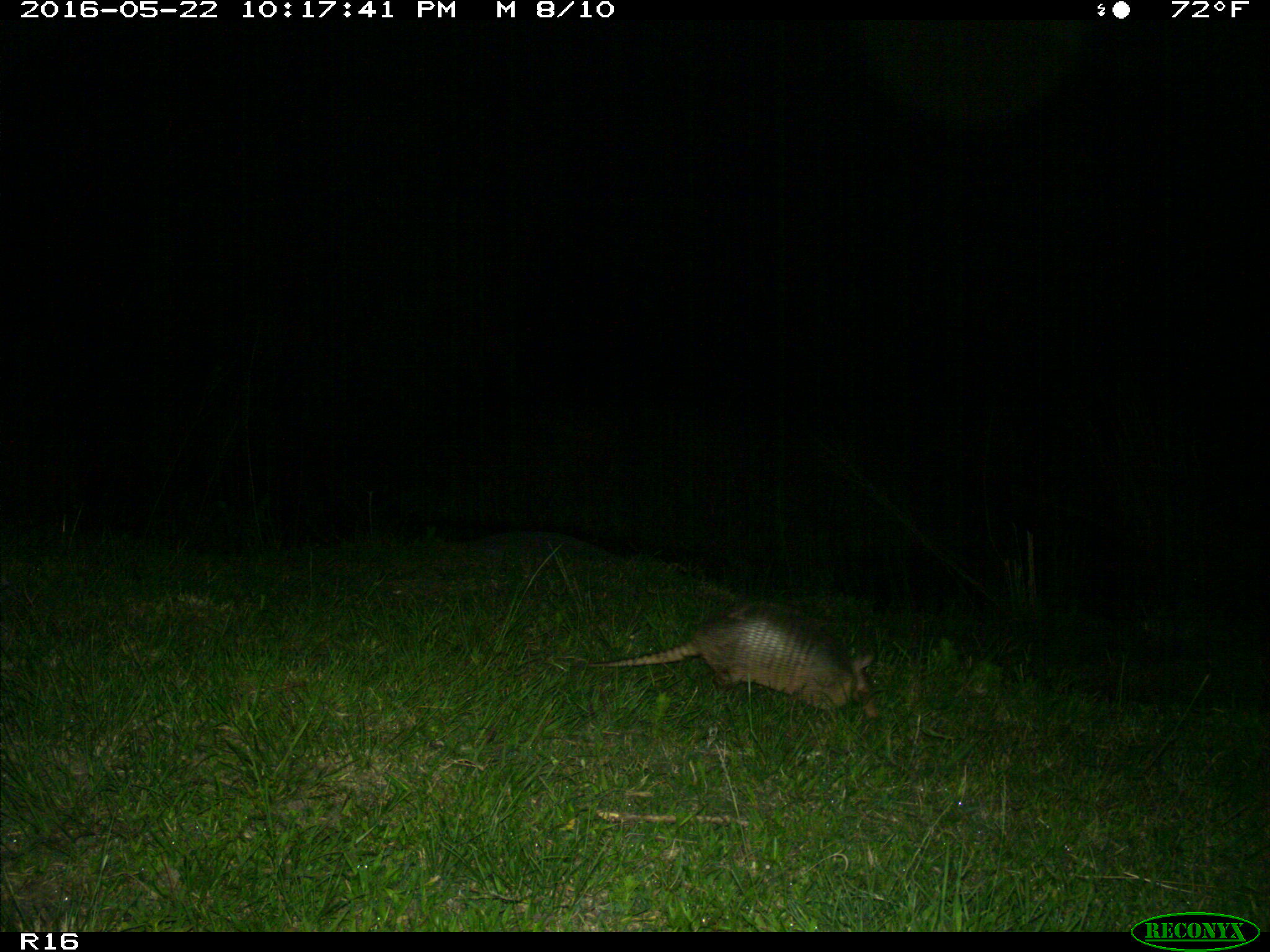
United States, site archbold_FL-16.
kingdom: Animalia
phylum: Chordata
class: Mammalia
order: Cingulata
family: Dasypodidae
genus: Dasypus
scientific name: Dasypus novemcinctus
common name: nine-banded armadillo